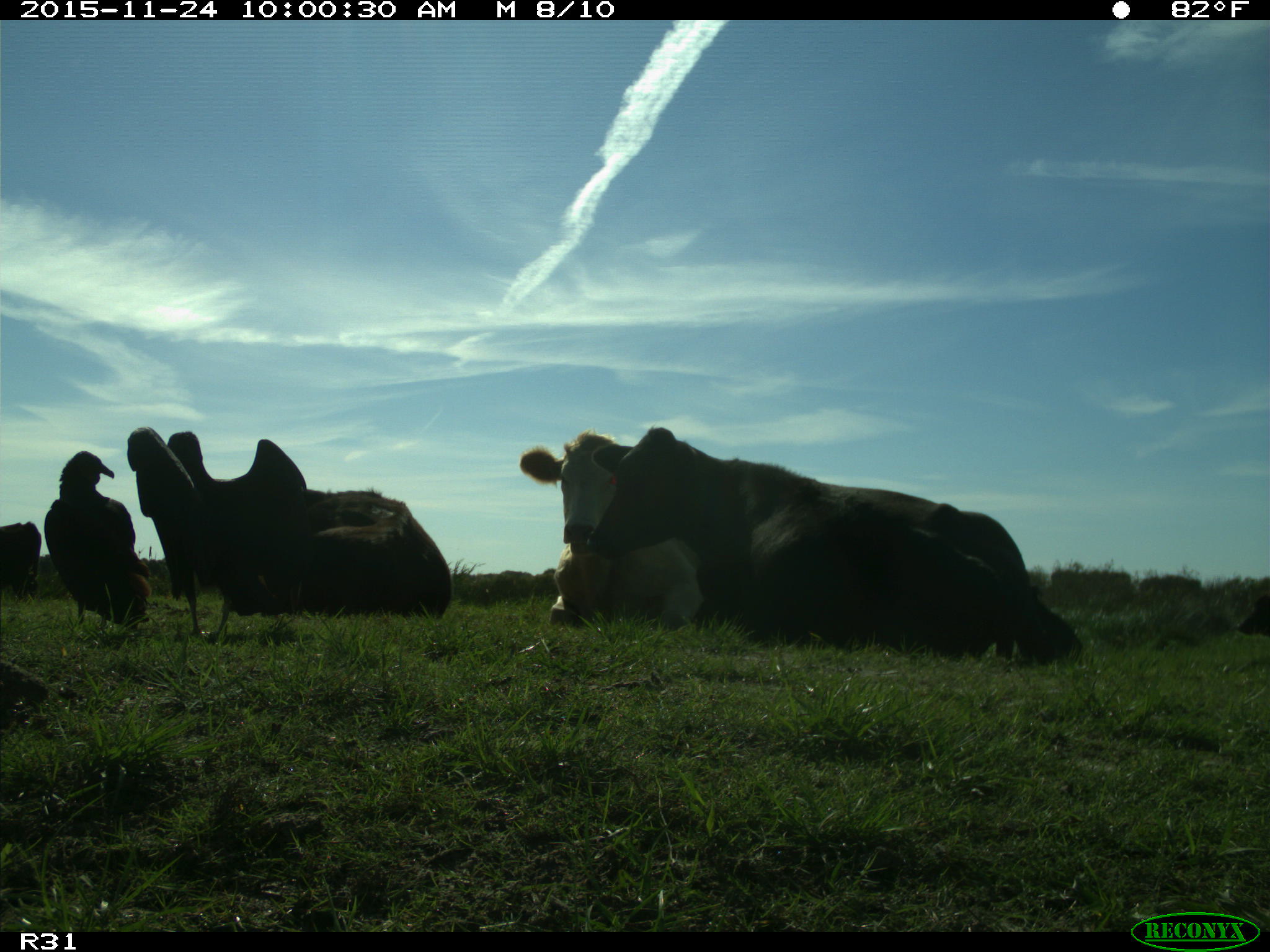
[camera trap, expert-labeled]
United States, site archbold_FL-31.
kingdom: Animalia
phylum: Chordata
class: Mammalia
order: Artiodactyla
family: Bovidae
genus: Bos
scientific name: Bos taurus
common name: domestic cow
Bos taurus (domestic cow).